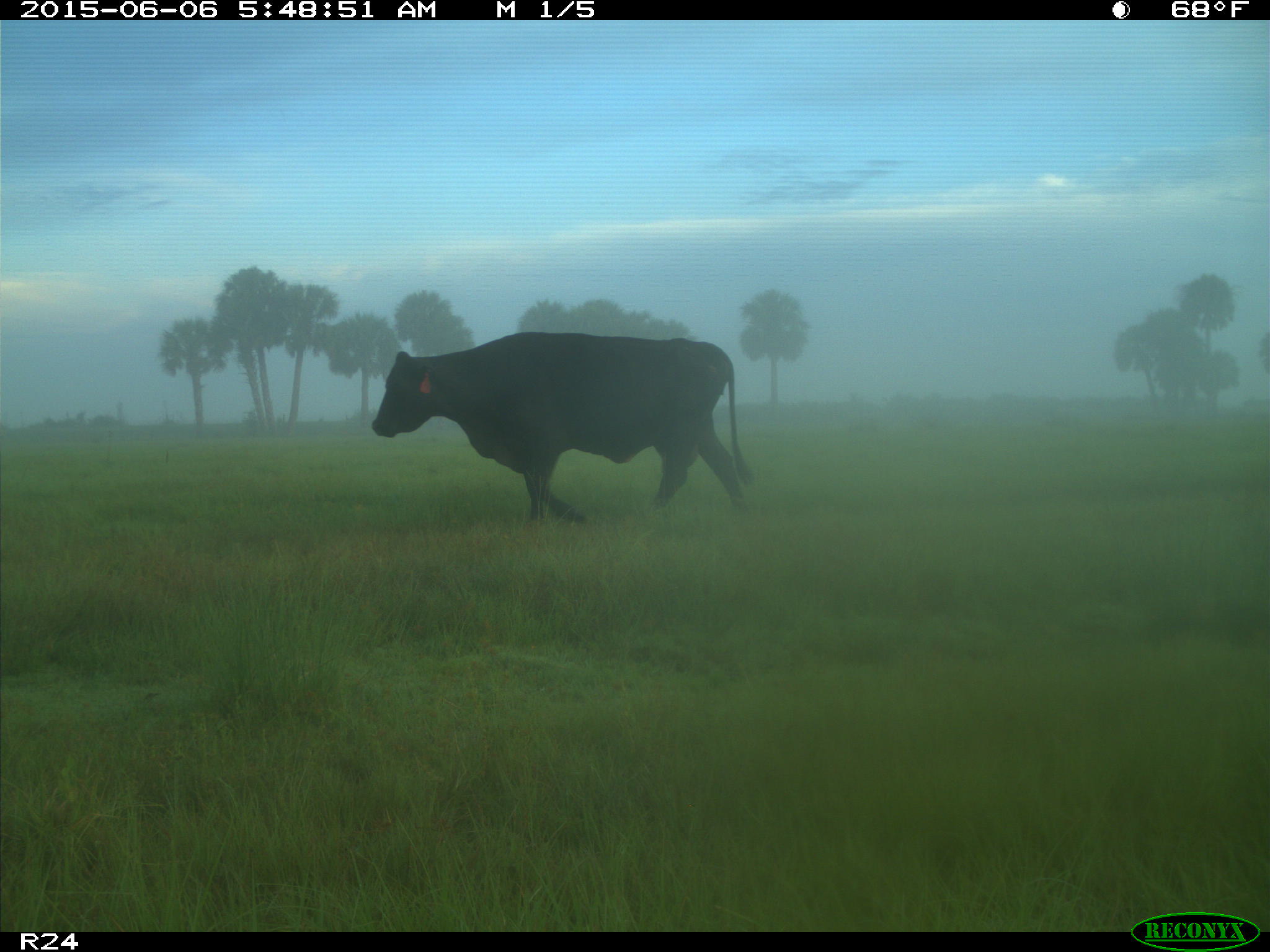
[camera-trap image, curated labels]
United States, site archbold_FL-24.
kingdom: Animalia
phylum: Chordata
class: Mammalia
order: Artiodactyla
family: Bovidae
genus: Bos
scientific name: Bos taurus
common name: domestic cow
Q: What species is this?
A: Bos taurus (domestic cow).